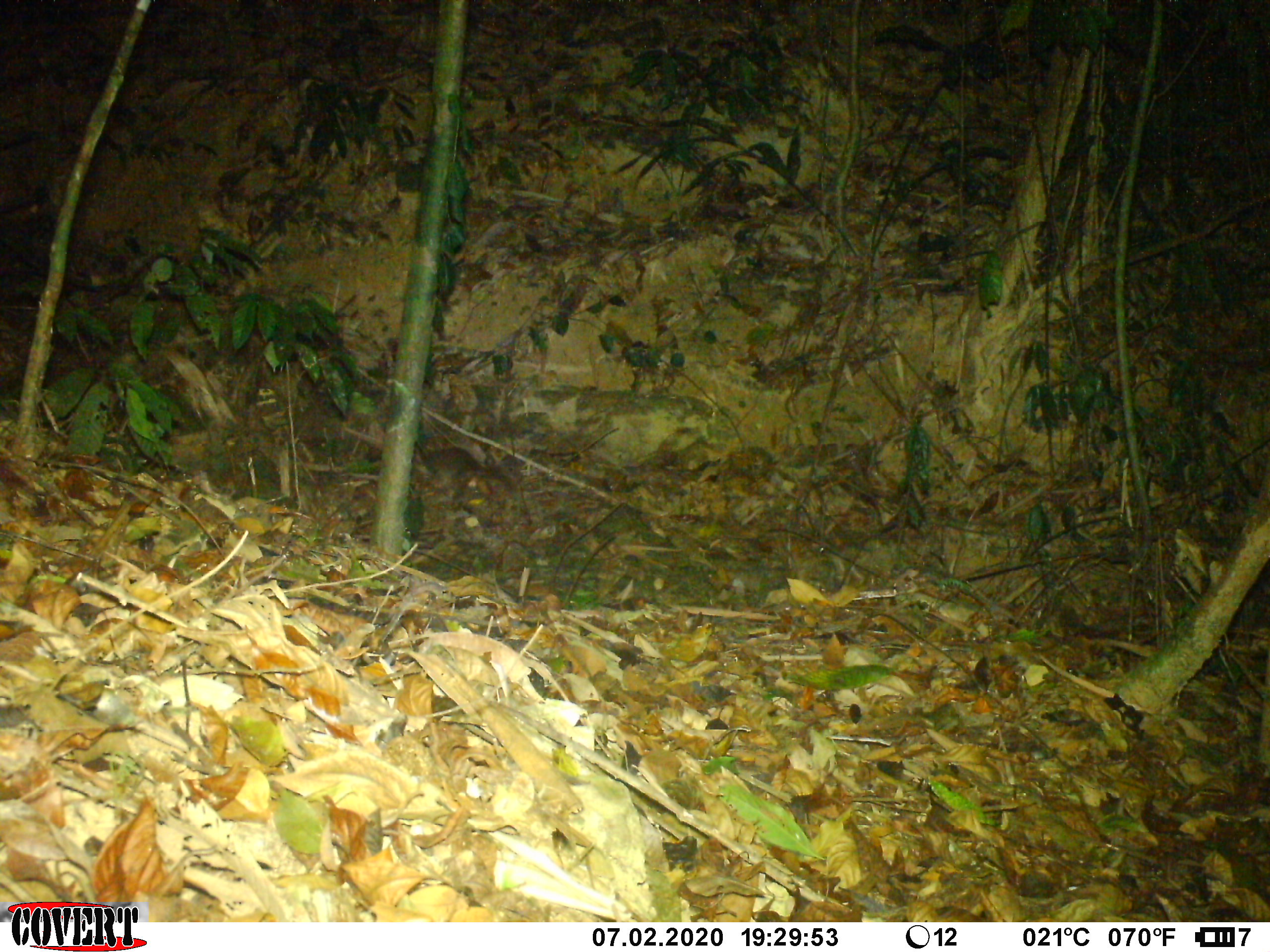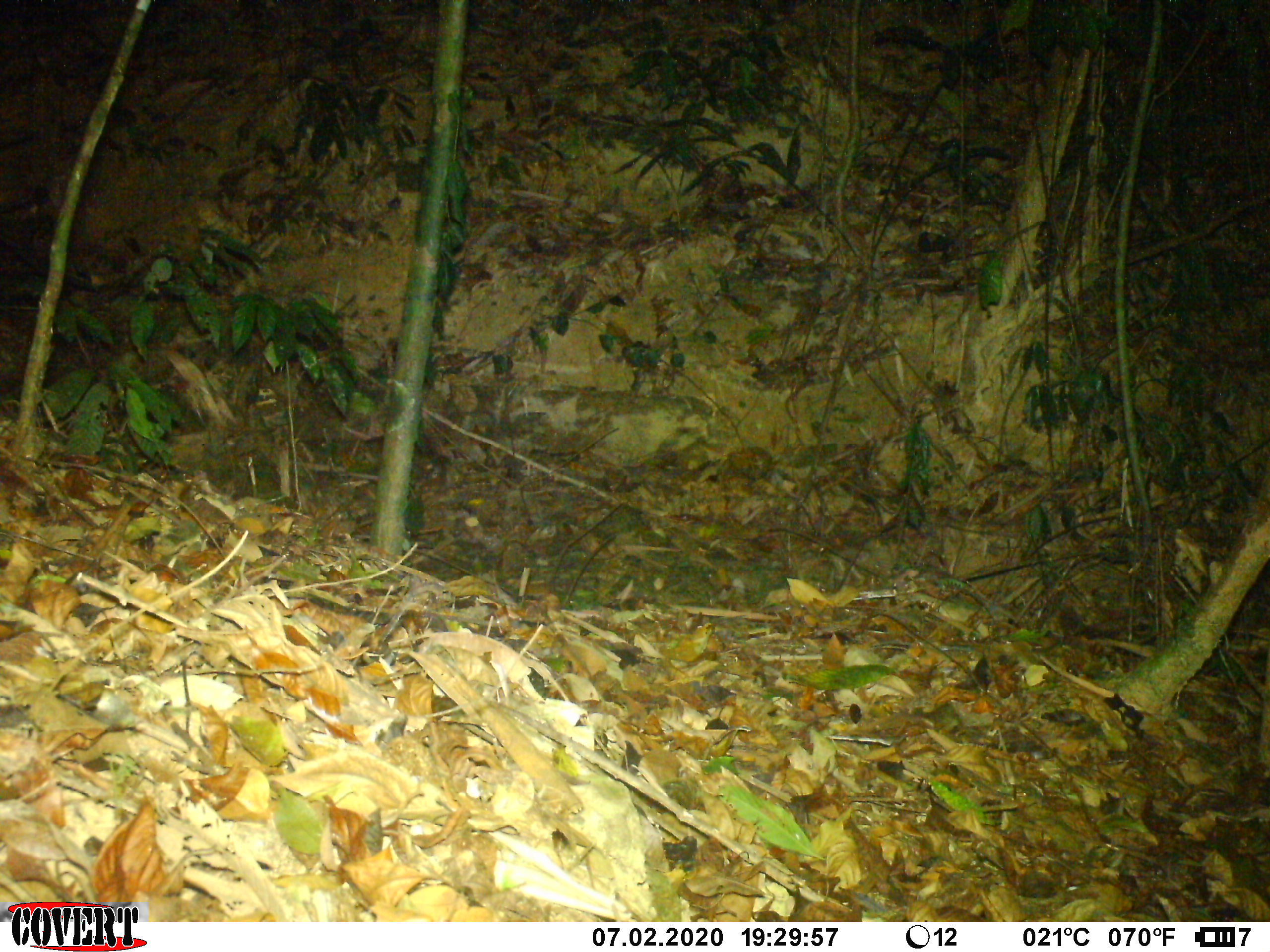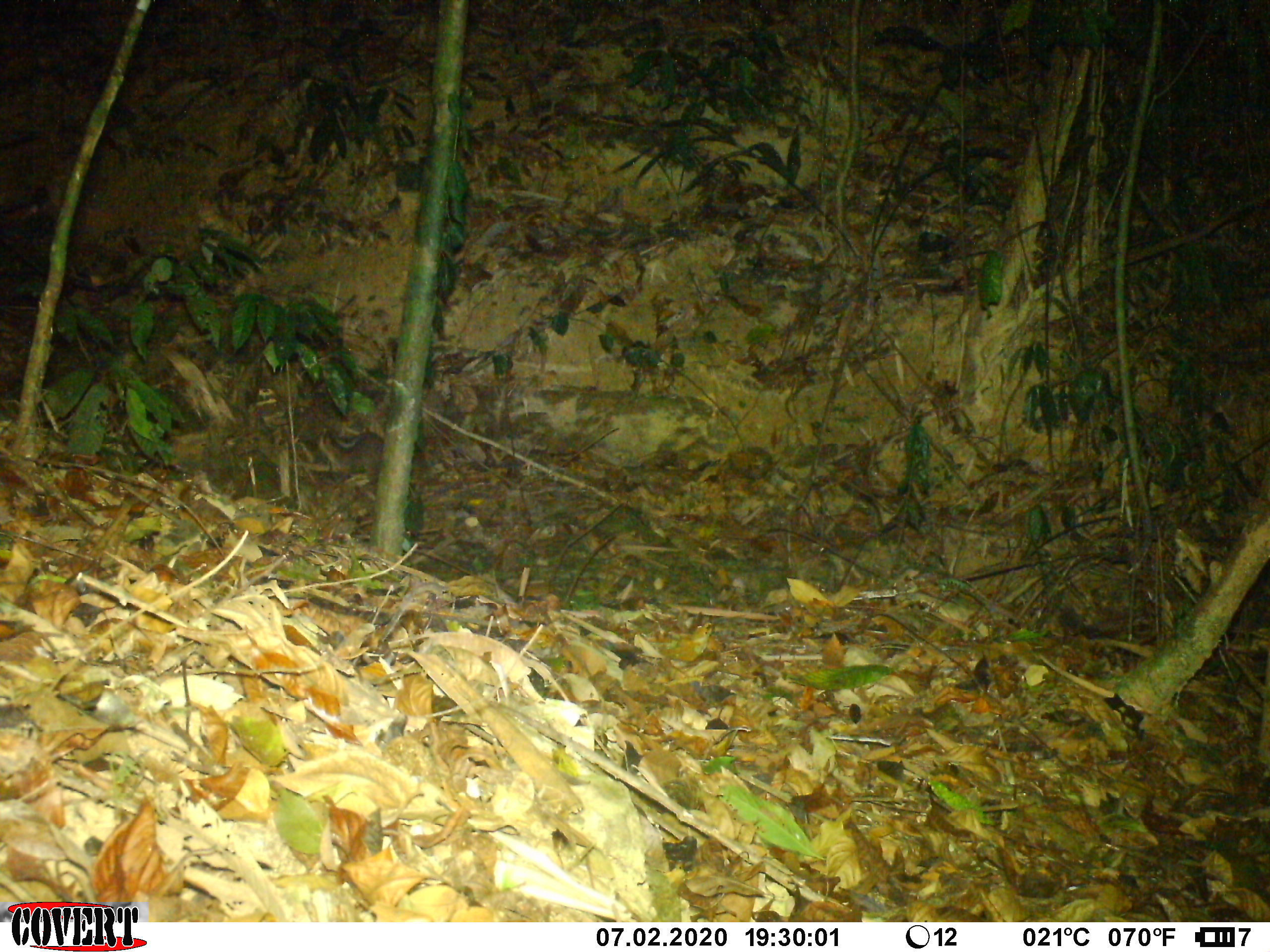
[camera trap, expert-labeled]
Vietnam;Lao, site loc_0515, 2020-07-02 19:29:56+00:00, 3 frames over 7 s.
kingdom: Animalia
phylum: Chordata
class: Mammalia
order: Carnivora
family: Mustelidae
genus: Melogale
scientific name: Melogale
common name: ferret badger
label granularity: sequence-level